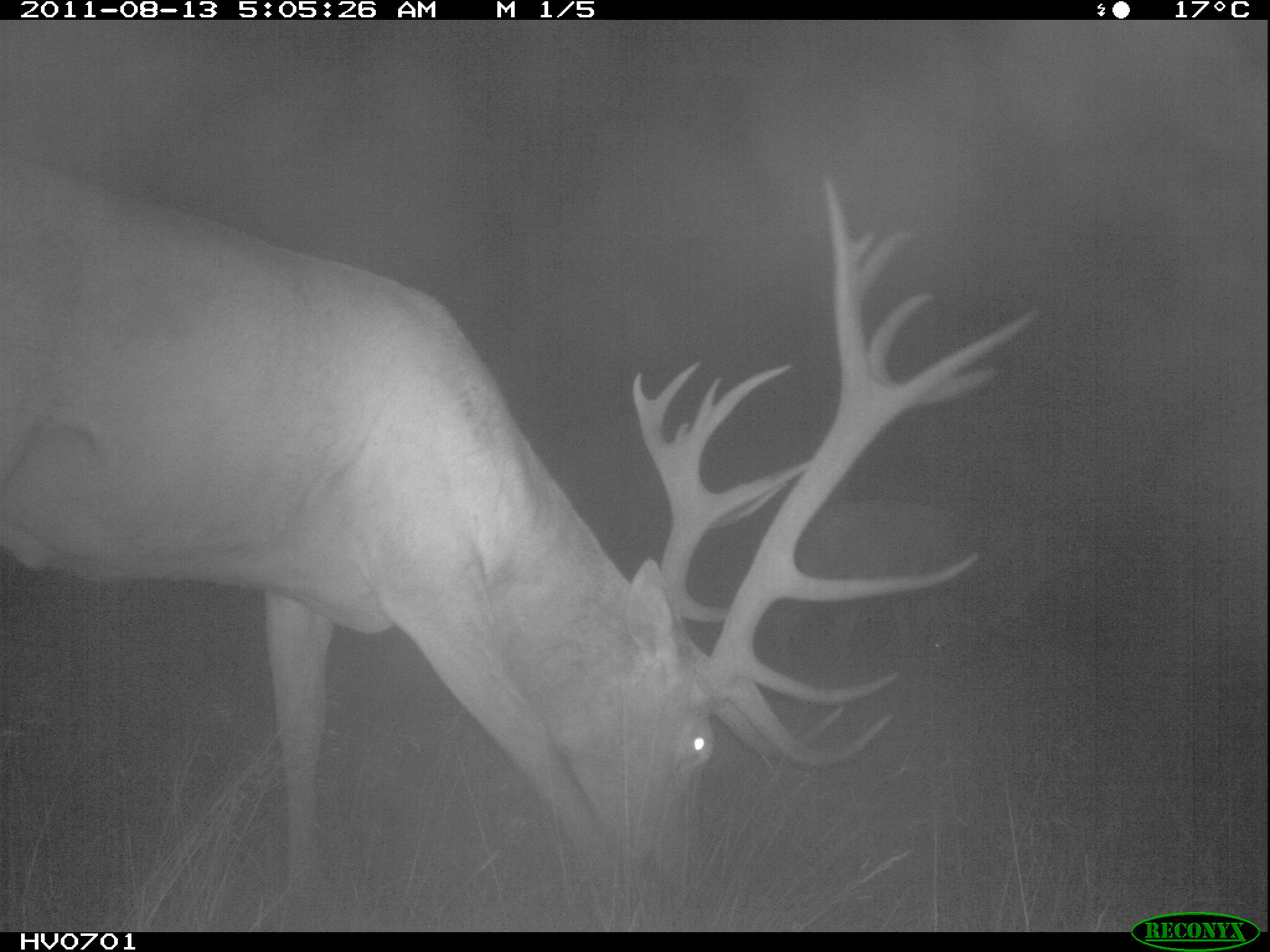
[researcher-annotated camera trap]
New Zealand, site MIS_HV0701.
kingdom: Animalia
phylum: Chordata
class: Mammalia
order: Artiodactyla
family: Cervidae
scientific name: Cervidae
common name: deer